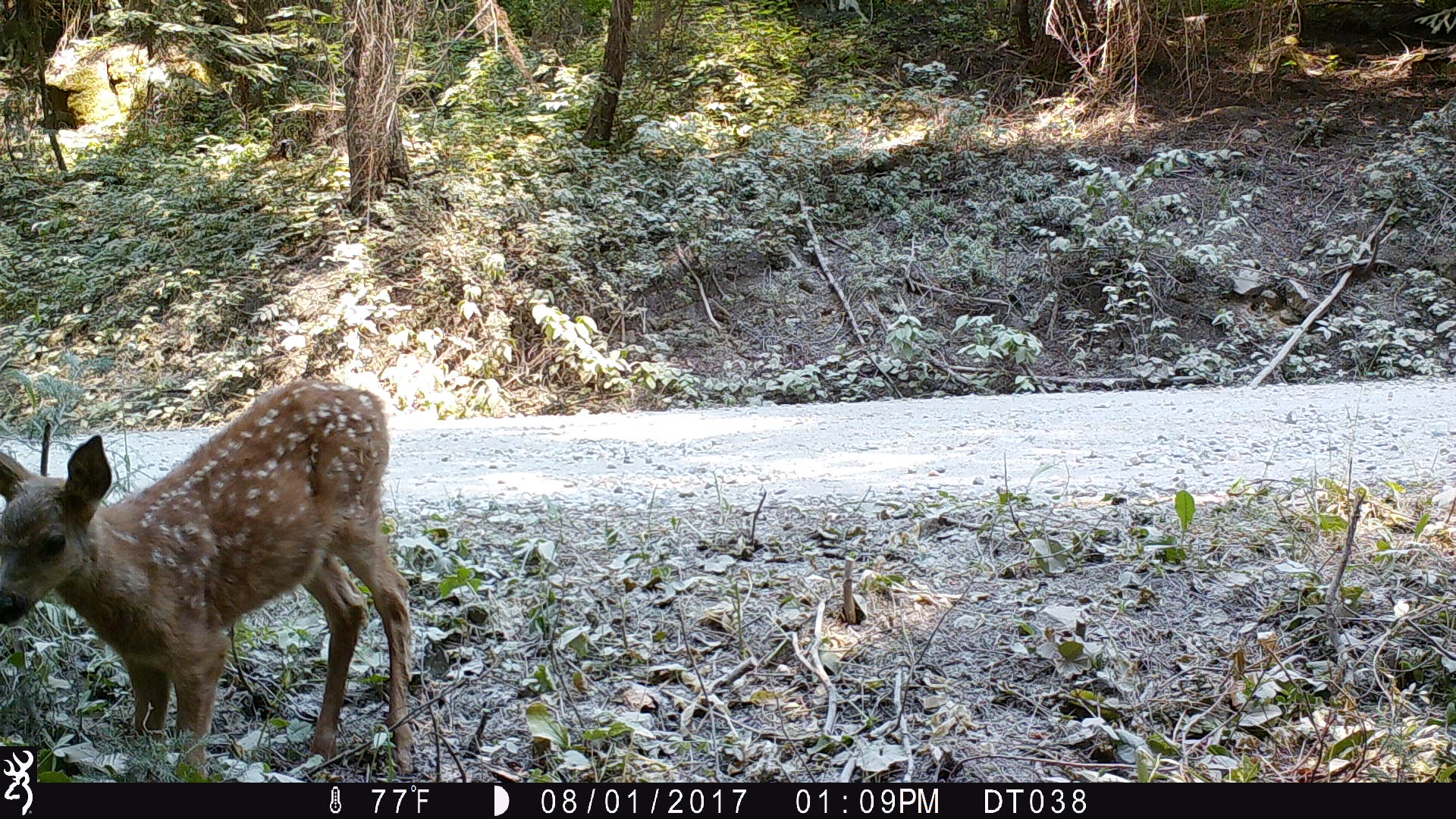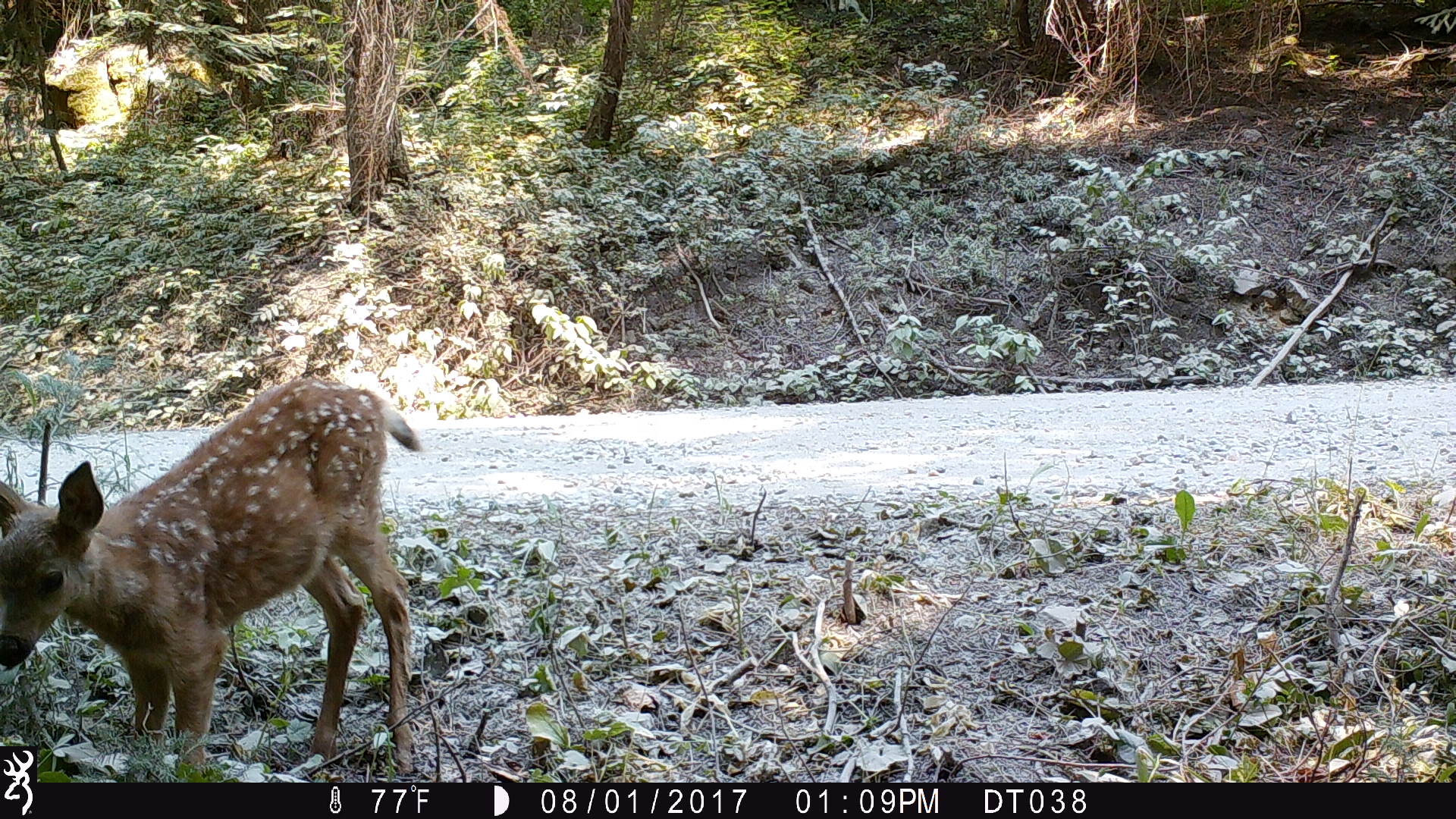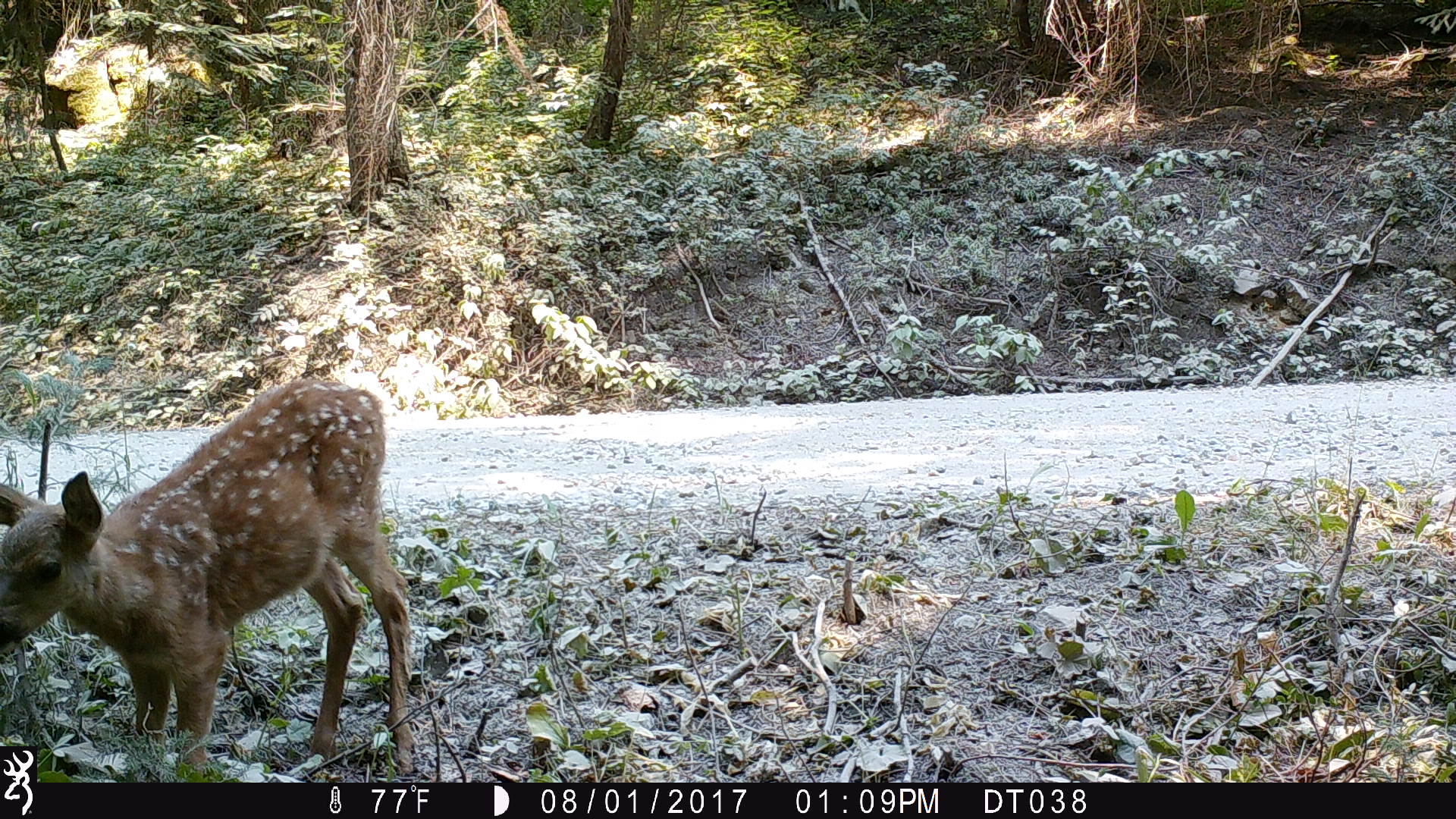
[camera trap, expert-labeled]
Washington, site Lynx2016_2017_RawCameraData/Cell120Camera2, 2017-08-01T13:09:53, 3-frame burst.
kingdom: Animalia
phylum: Chordata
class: Mammalia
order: Artiodactyla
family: Cervidae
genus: Odocoileus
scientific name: Odocoileus hemionus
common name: mule deer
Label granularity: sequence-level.